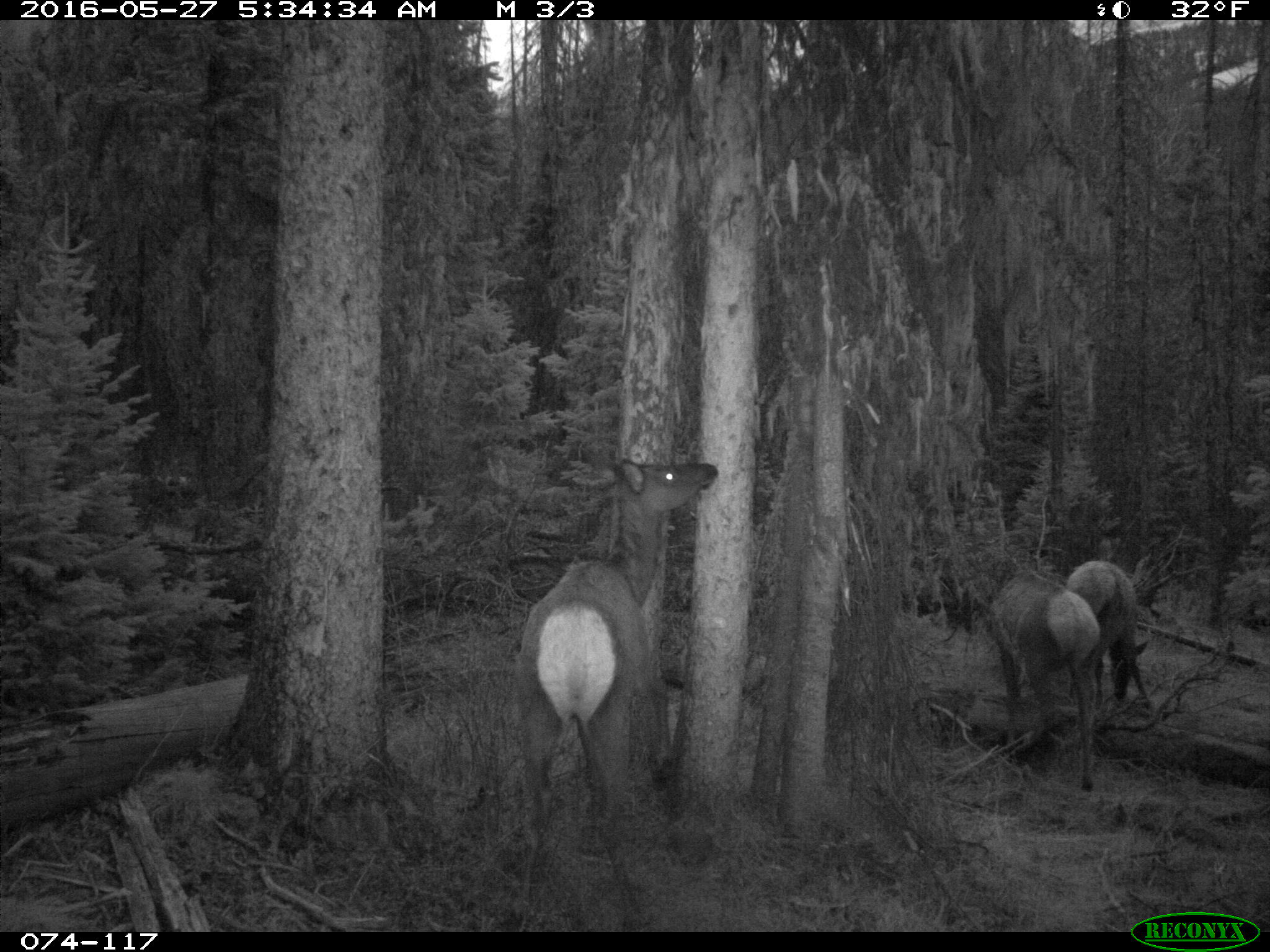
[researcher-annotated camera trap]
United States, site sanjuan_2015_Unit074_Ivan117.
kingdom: Animalia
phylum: Chordata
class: Mammalia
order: Artiodactyla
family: Cervidae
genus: Cervus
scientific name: Cervus elaphus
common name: red deer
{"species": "Cervus elaphus (red deer)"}